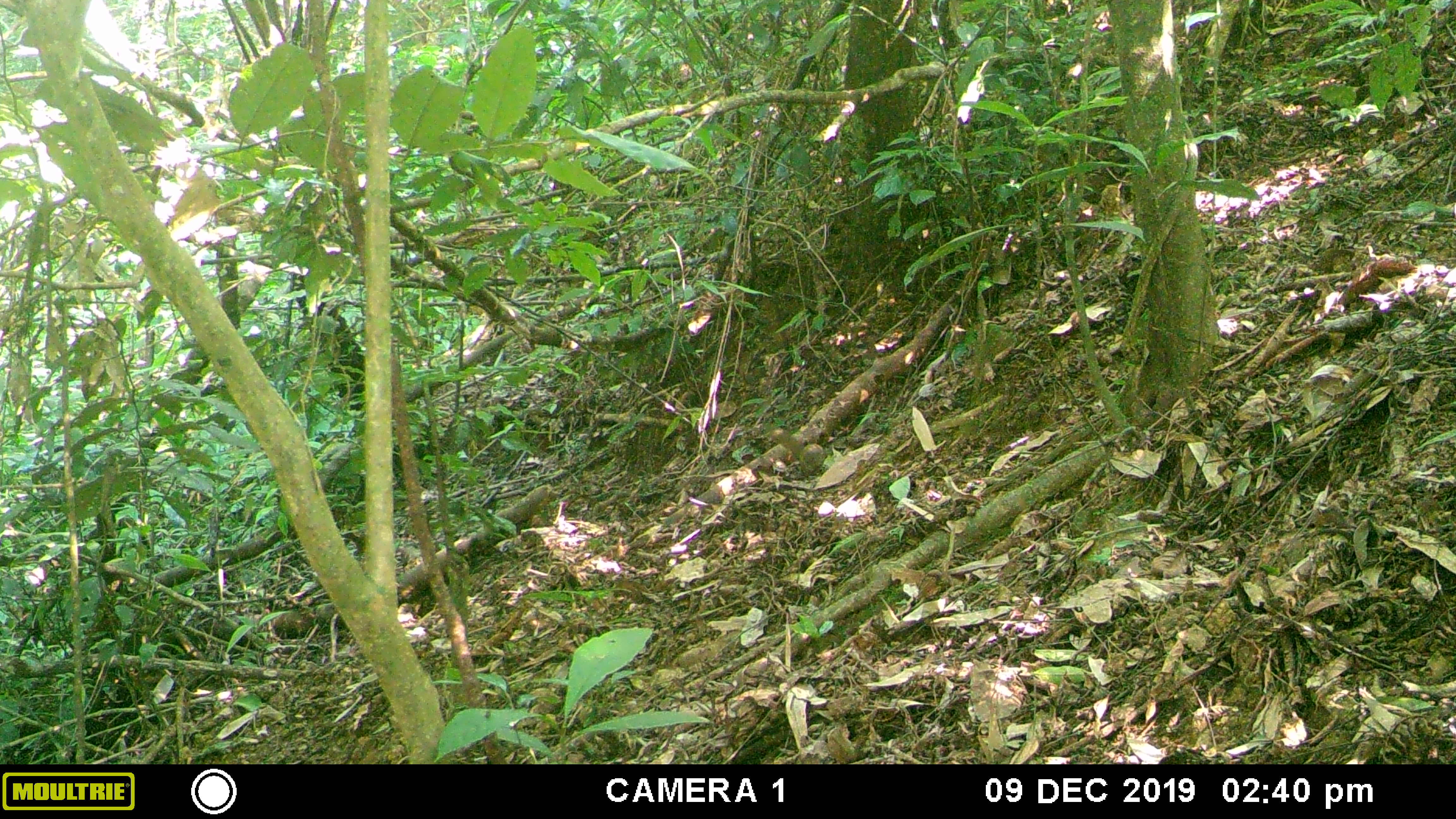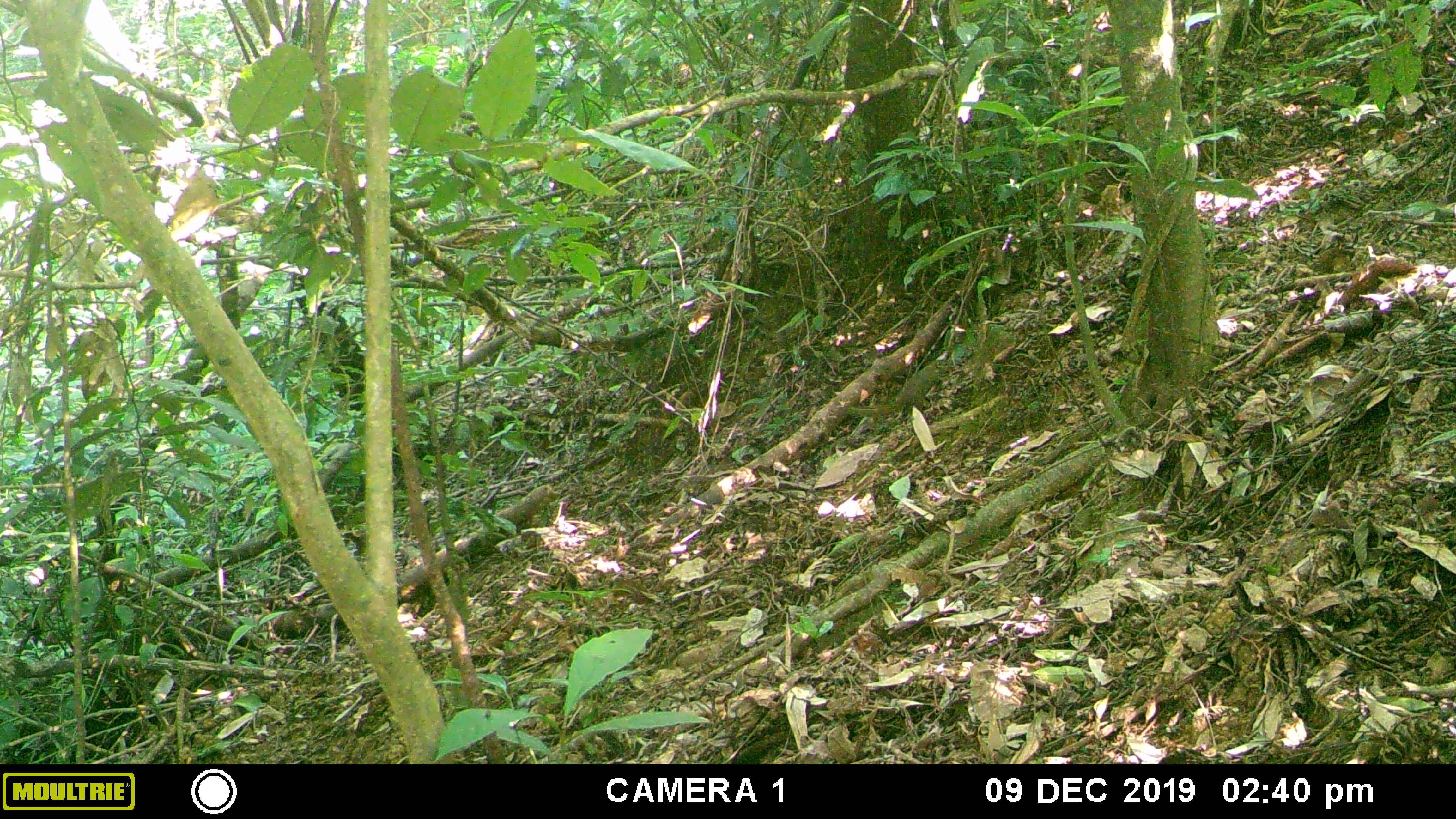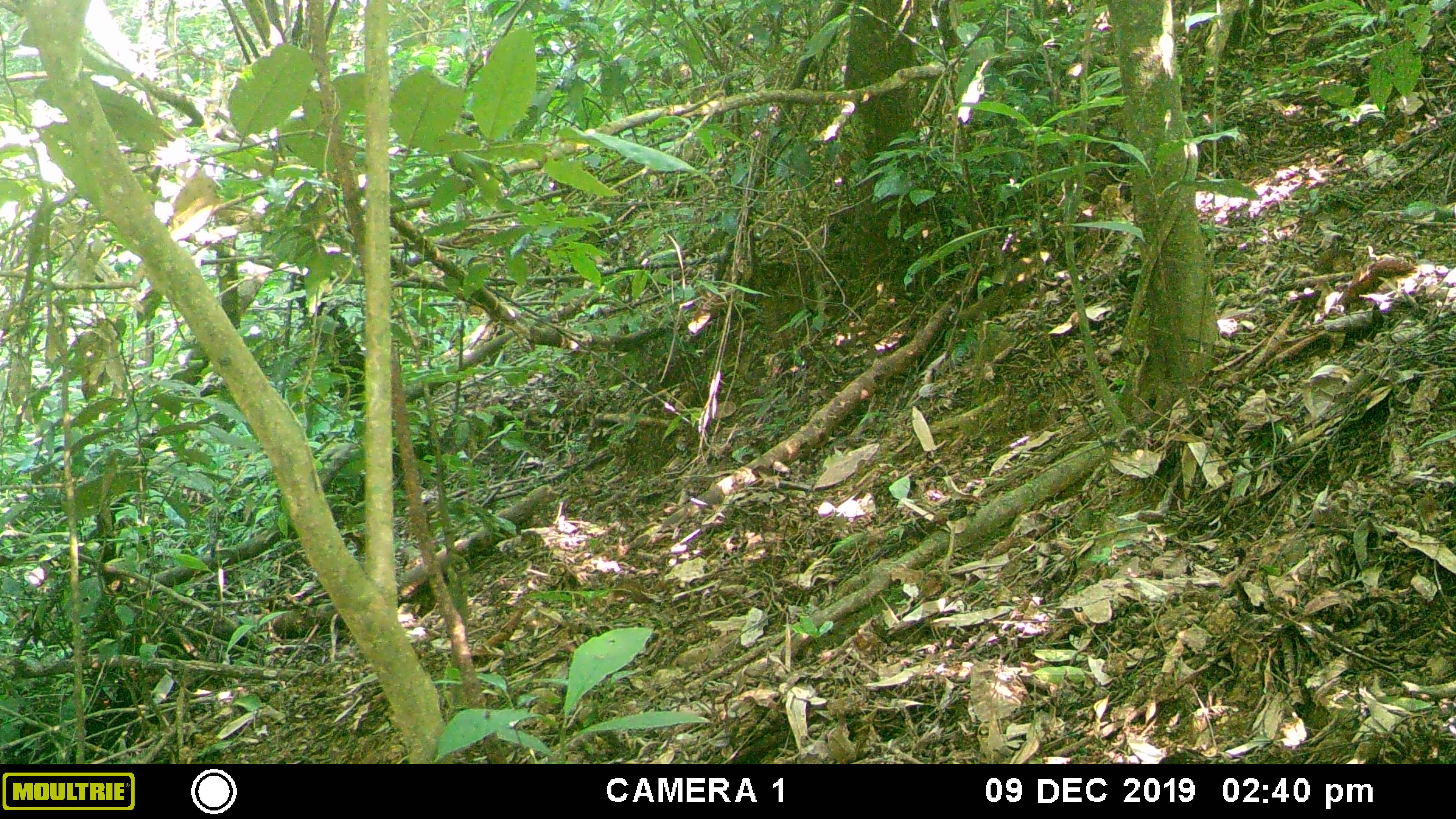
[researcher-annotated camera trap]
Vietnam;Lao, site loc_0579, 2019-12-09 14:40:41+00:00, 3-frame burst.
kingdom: Animalia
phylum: Chordata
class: Mammalia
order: Scandentia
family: Tupaiidae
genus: Tupaia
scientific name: Tupaia belangeri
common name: northern treeshrew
Northern treeshrew (Tupaia belangeri). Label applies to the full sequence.